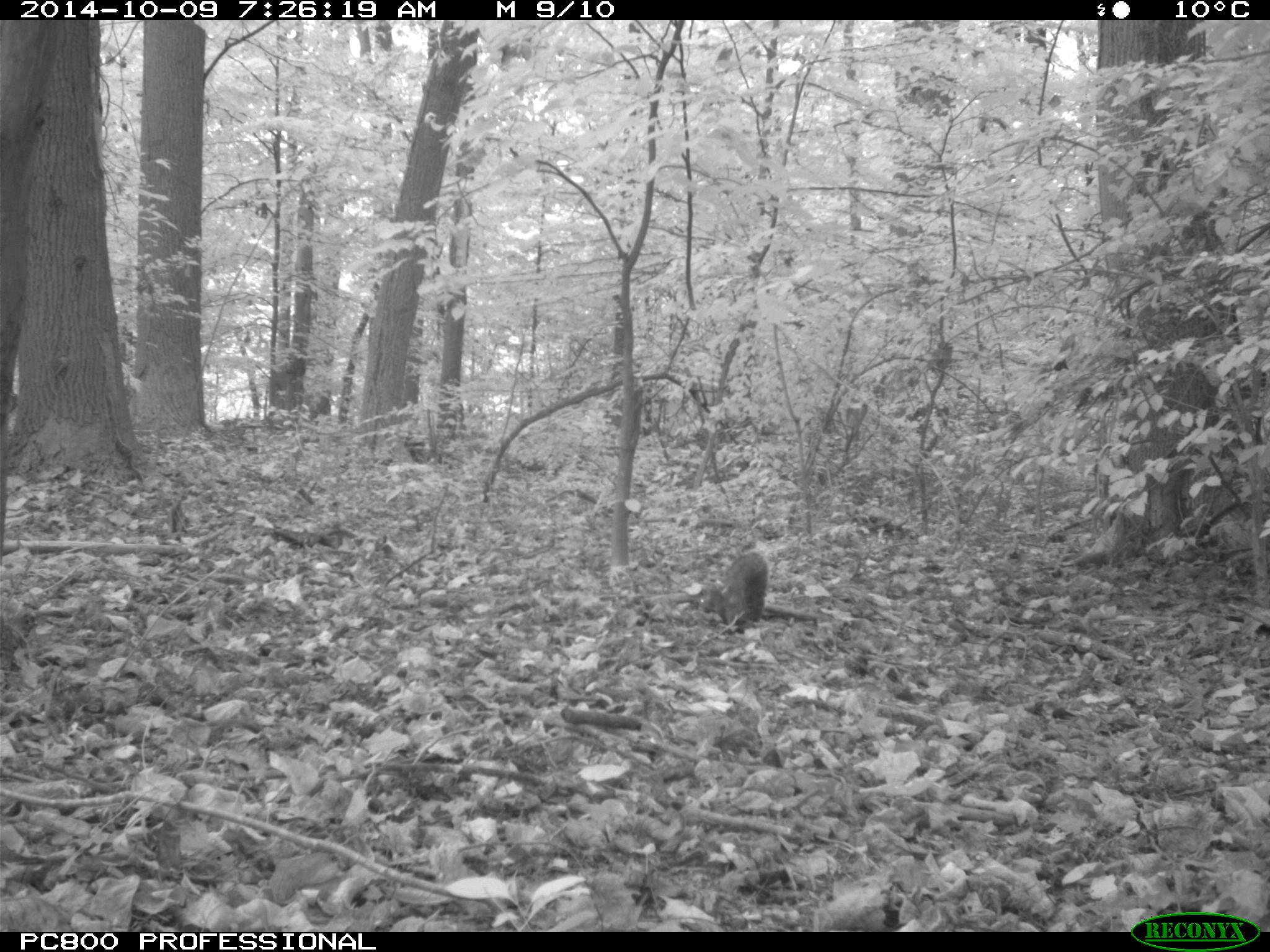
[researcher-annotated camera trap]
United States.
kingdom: Animalia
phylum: Chordata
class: Mammalia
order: Rodentia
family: Sciuridae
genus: Sciurus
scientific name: Sciurus carolinensis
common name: eastern gray squirrel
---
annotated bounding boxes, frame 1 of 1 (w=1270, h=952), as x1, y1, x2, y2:
Eastern Gray Squirrel: 688, 536, 773, 633